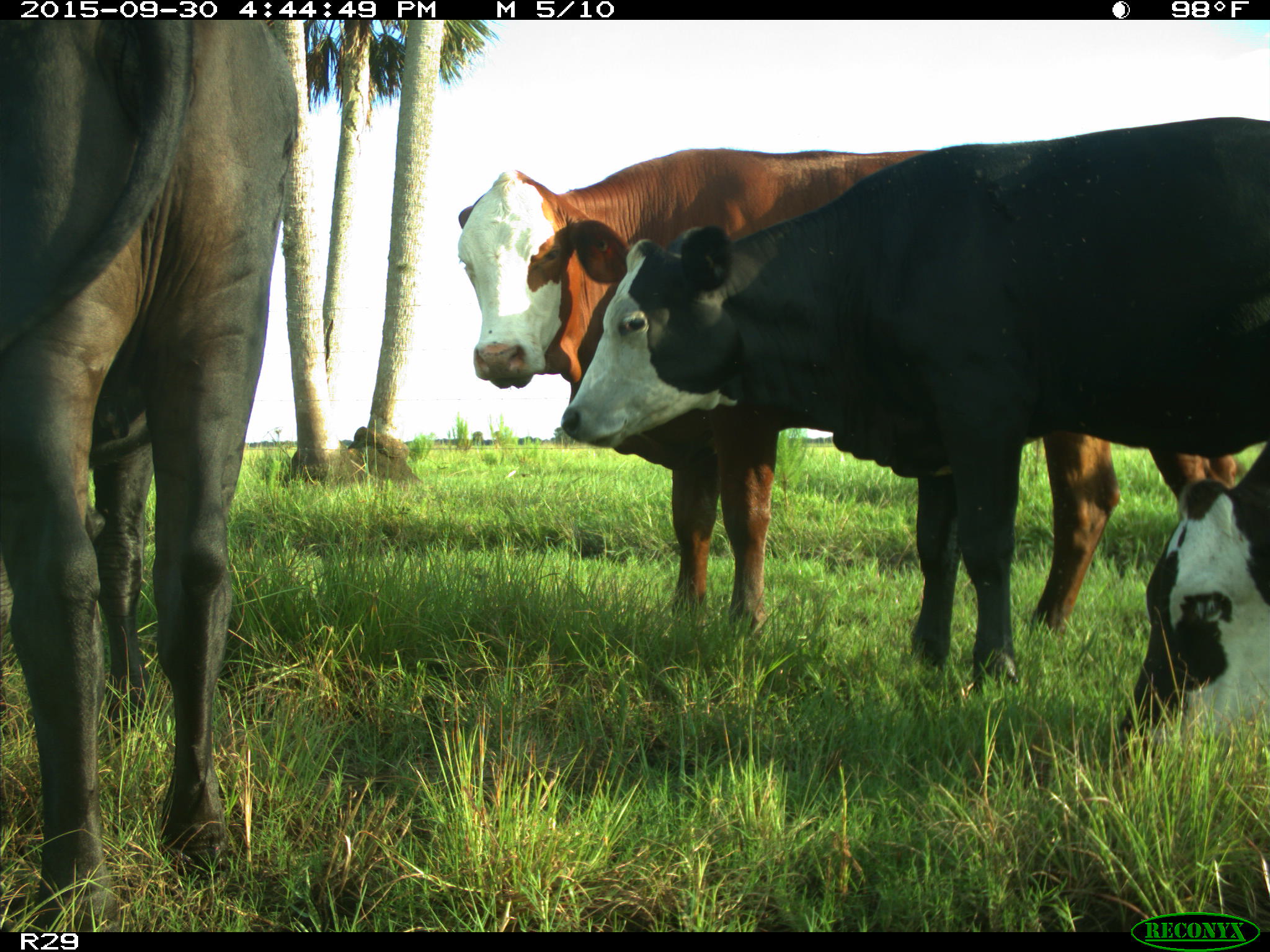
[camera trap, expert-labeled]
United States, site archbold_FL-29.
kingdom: Animalia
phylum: Chordata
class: Mammalia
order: Artiodactyla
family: Bovidae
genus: Bos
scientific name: Bos taurus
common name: domestic cow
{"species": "Bos taurus (domestic cow)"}